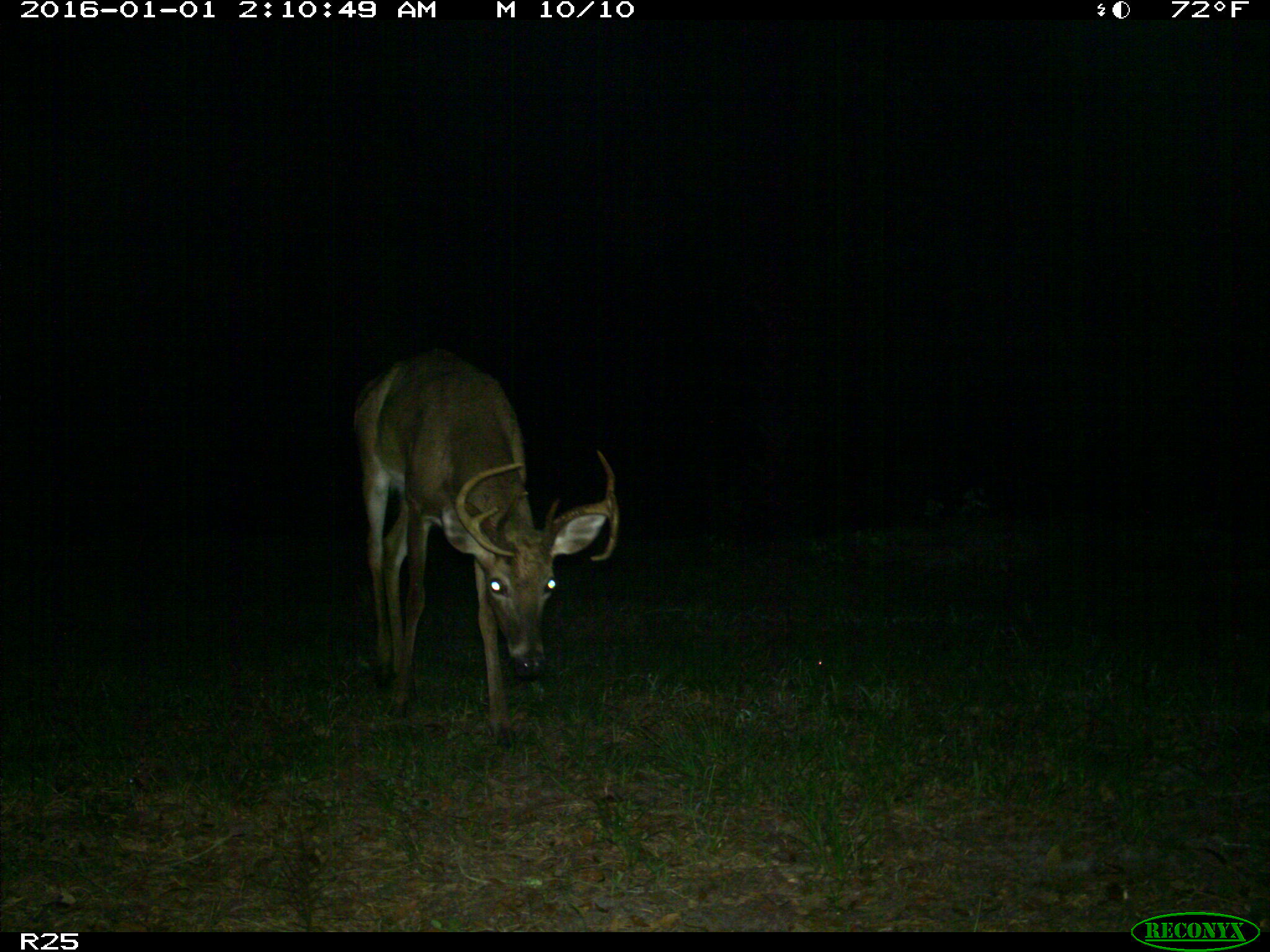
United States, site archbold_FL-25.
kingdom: Animalia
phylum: Chordata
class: Mammalia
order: Artiodactyla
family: Cervidae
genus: Odocoileus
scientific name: Odocoileus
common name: deer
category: unidentified deer